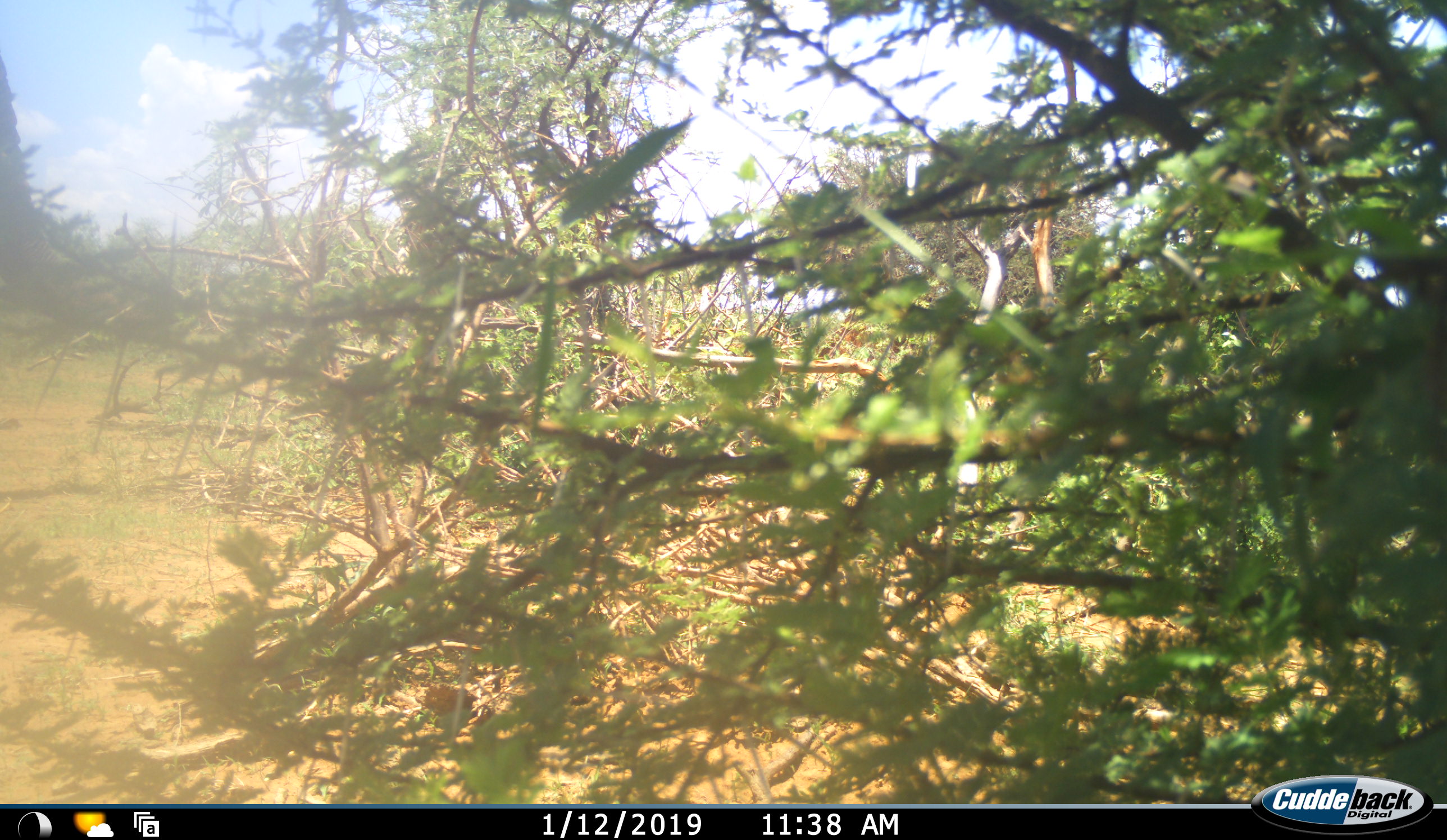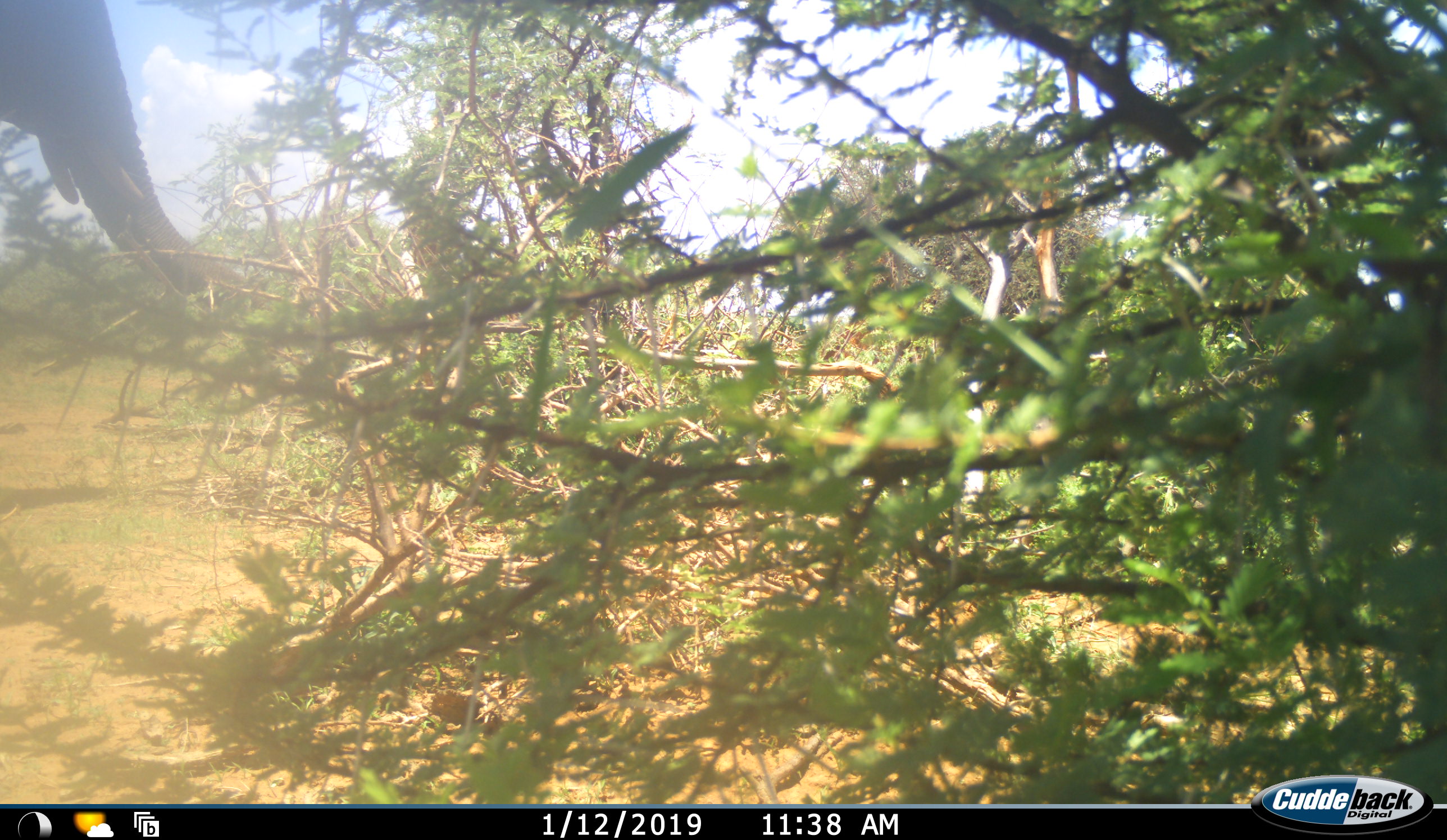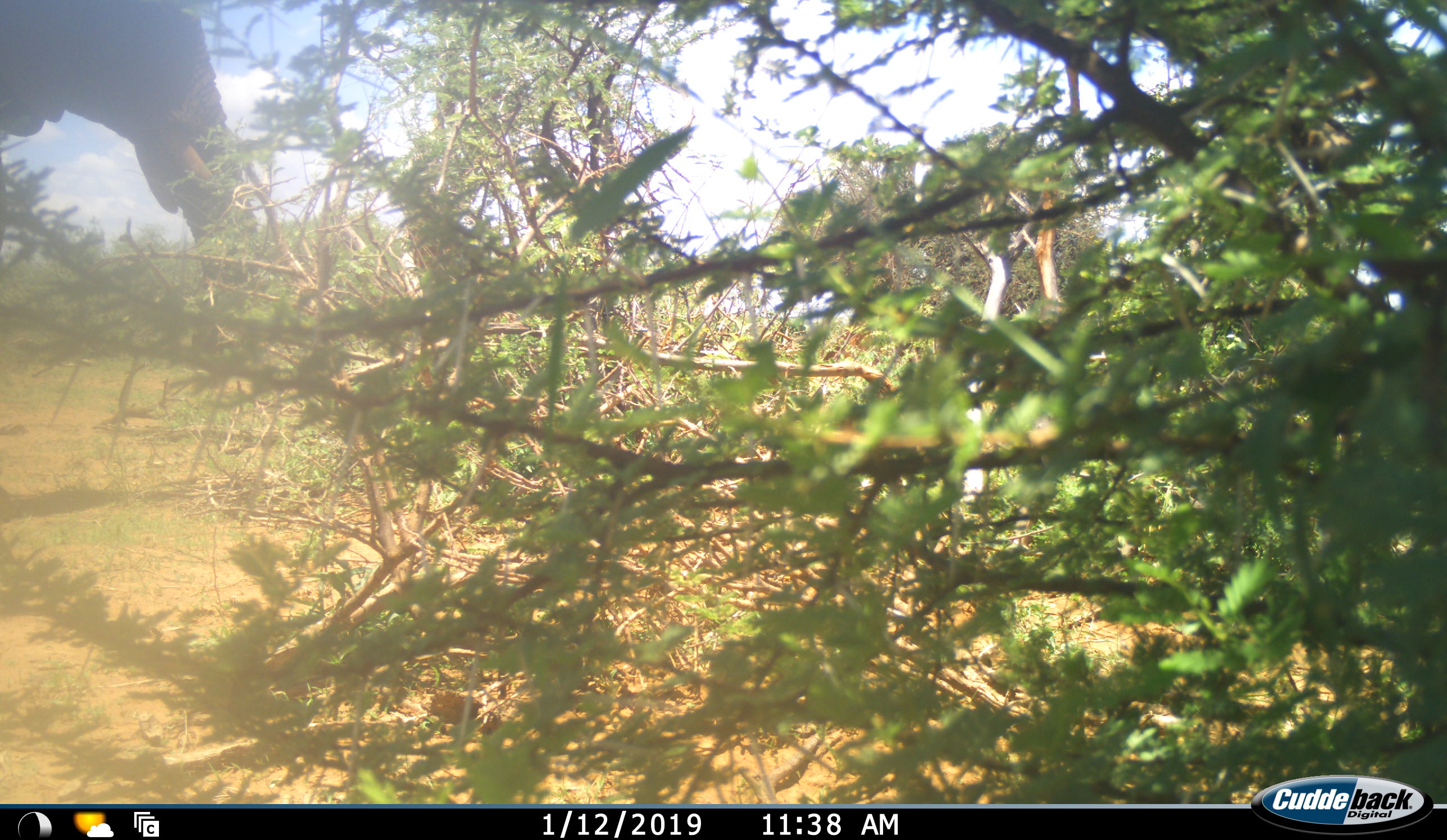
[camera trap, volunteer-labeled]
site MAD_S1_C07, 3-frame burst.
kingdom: Animalia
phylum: Chordata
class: Mammalia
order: Proboscidea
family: Elephantidae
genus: Loxodonta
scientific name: Loxodonta africana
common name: african bush elephant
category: elephant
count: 1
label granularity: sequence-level